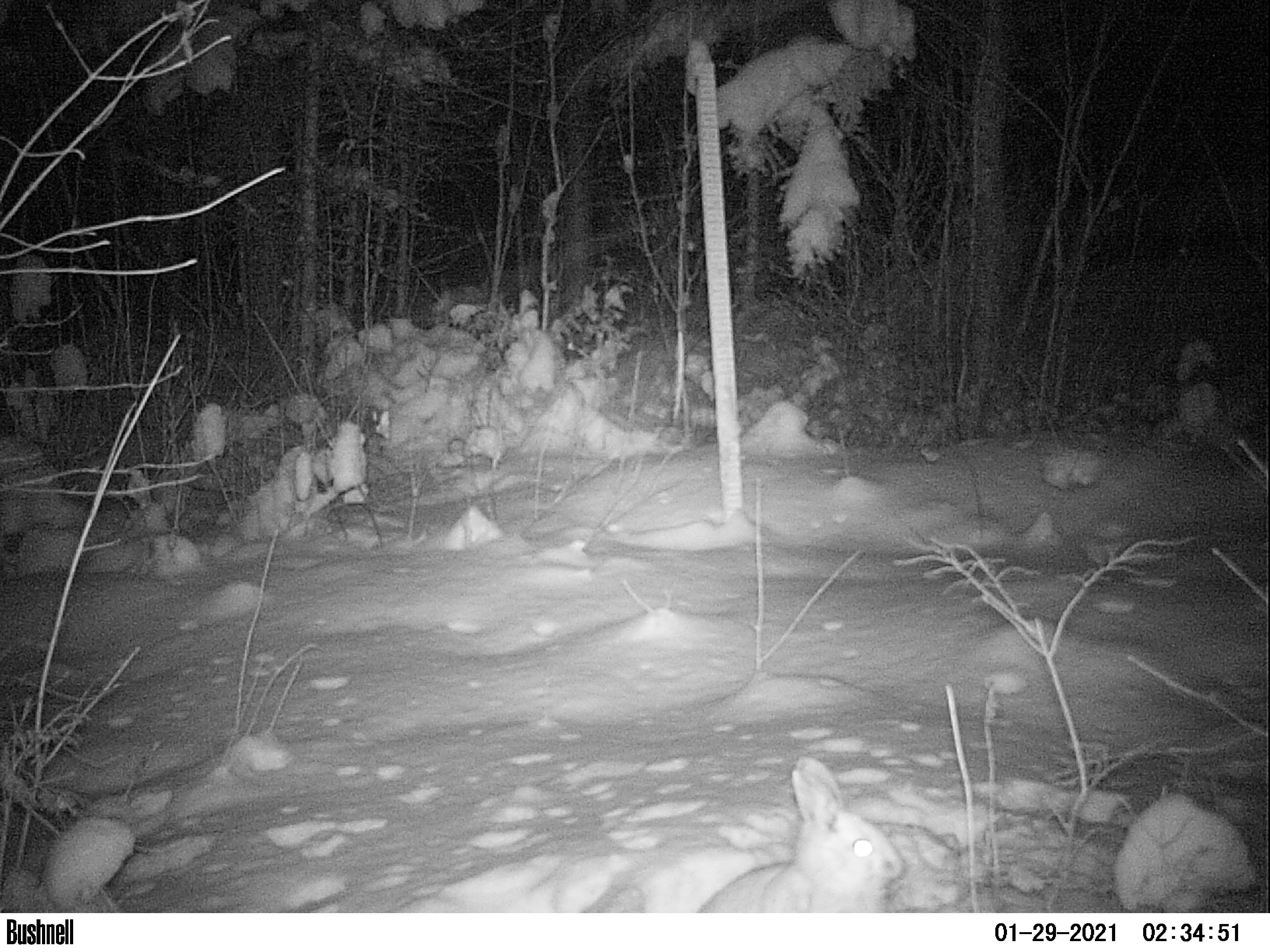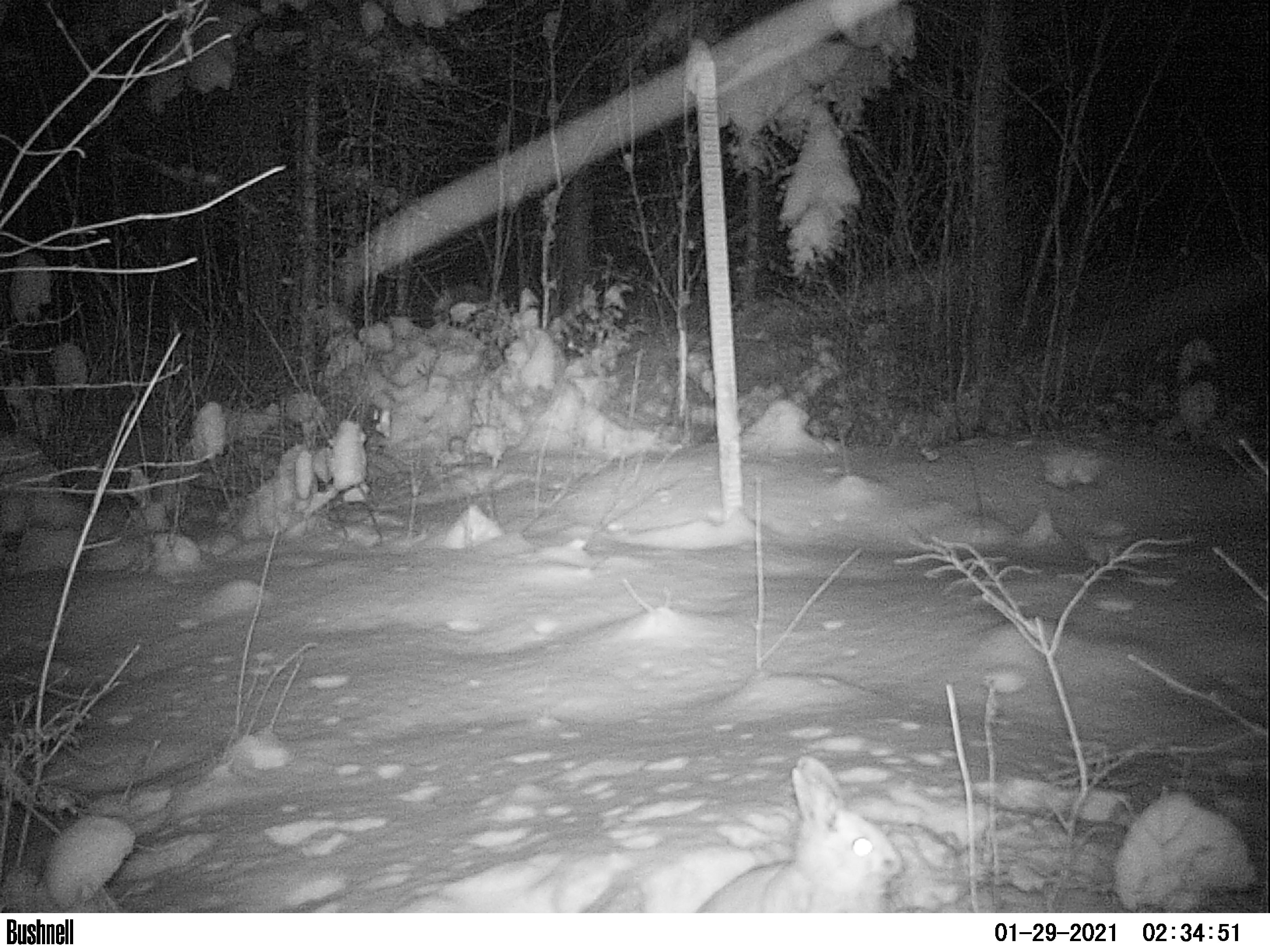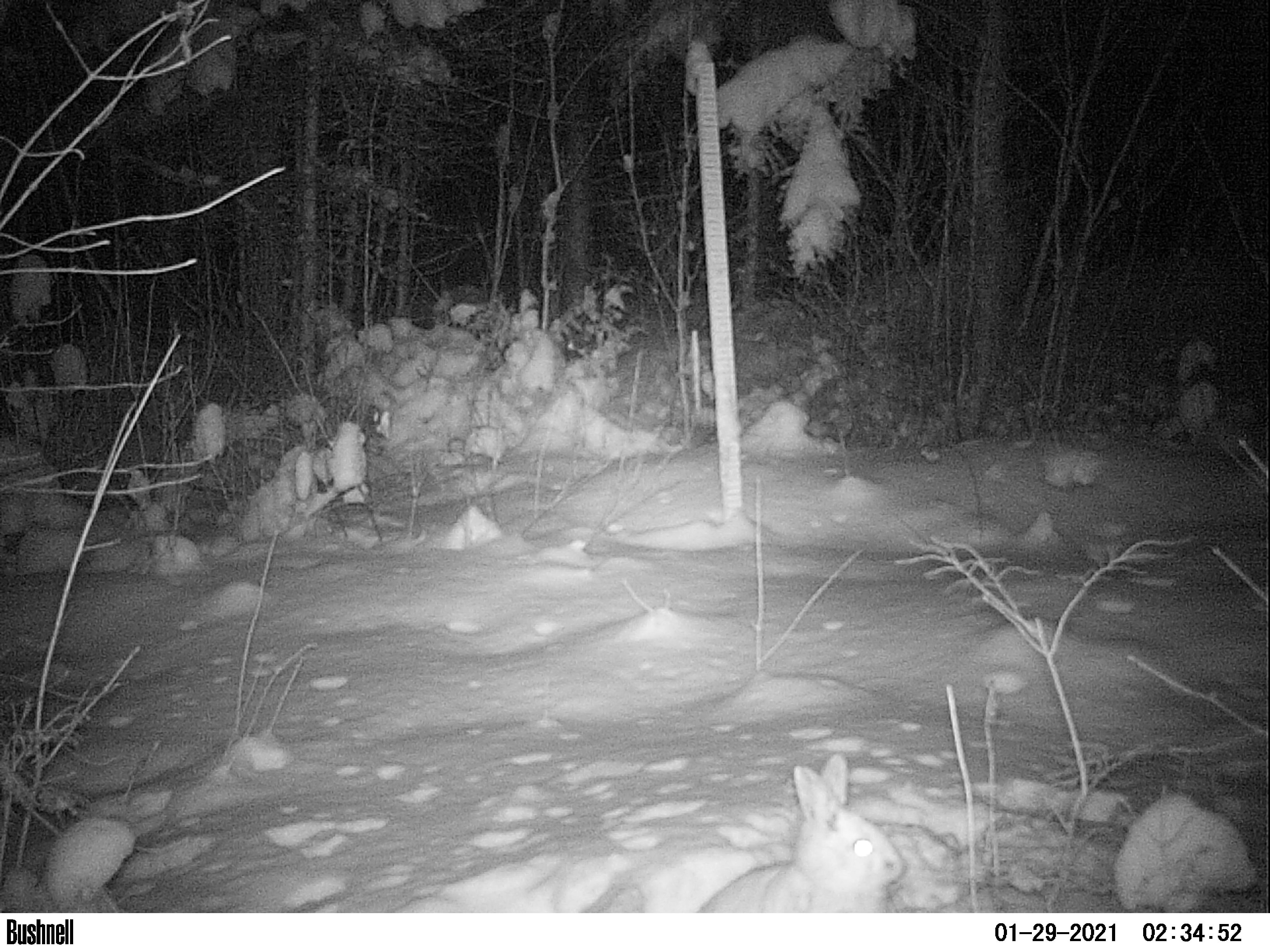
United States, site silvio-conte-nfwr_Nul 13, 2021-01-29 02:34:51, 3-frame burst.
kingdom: Animalia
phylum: Chordata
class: Mammalia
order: Lagomorpha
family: Leporidae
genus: Lepus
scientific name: Lepus americanus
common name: snowshoe hare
Snowshoe hare (Lepus americanus).